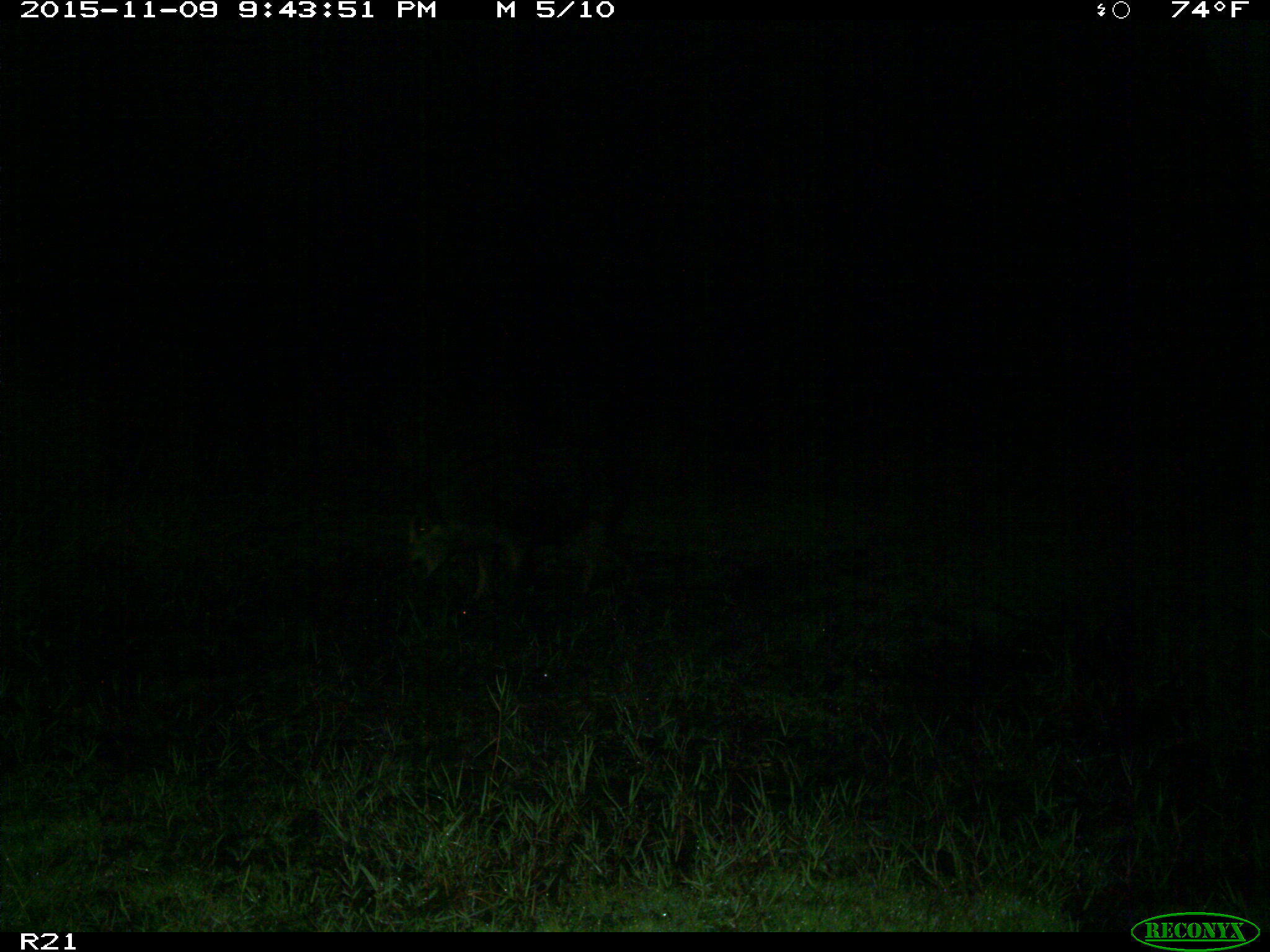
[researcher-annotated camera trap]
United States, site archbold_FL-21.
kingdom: Animalia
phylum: Chordata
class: Mammalia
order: Artiodactyla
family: Suidae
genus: Sus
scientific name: Sus scrofa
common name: wild boar